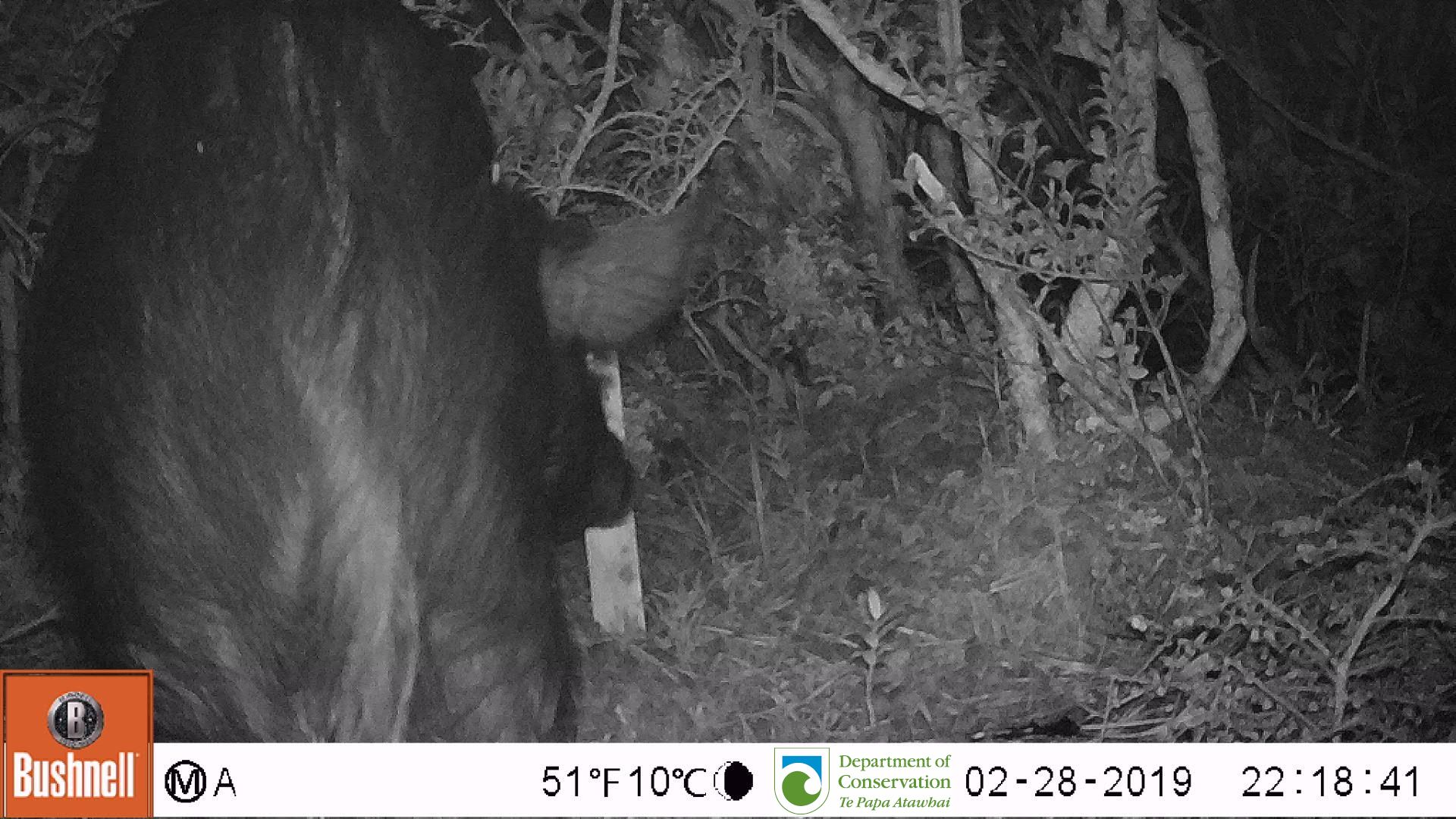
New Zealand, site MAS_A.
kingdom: Animalia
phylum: Chordata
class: Mammalia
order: Artiodactyla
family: Suidae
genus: Sus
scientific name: Sus scrofa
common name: pig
Pig (Sus scrofa).